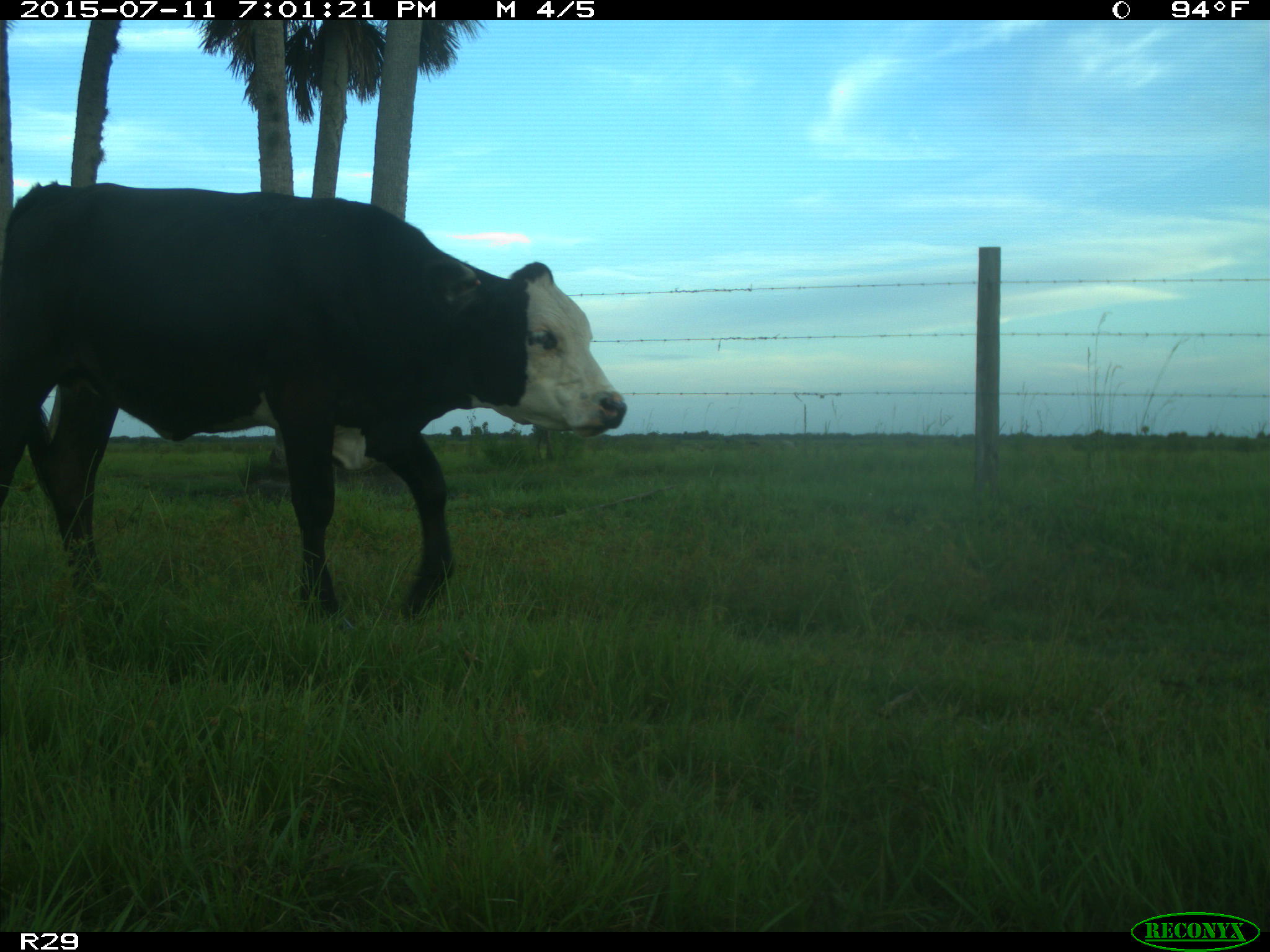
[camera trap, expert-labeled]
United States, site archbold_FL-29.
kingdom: Animalia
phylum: Chordata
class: Mammalia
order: Artiodactyla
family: Bovidae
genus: Bos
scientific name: Bos taurus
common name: domestic cow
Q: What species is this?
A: Bos taurus (domestic cow).